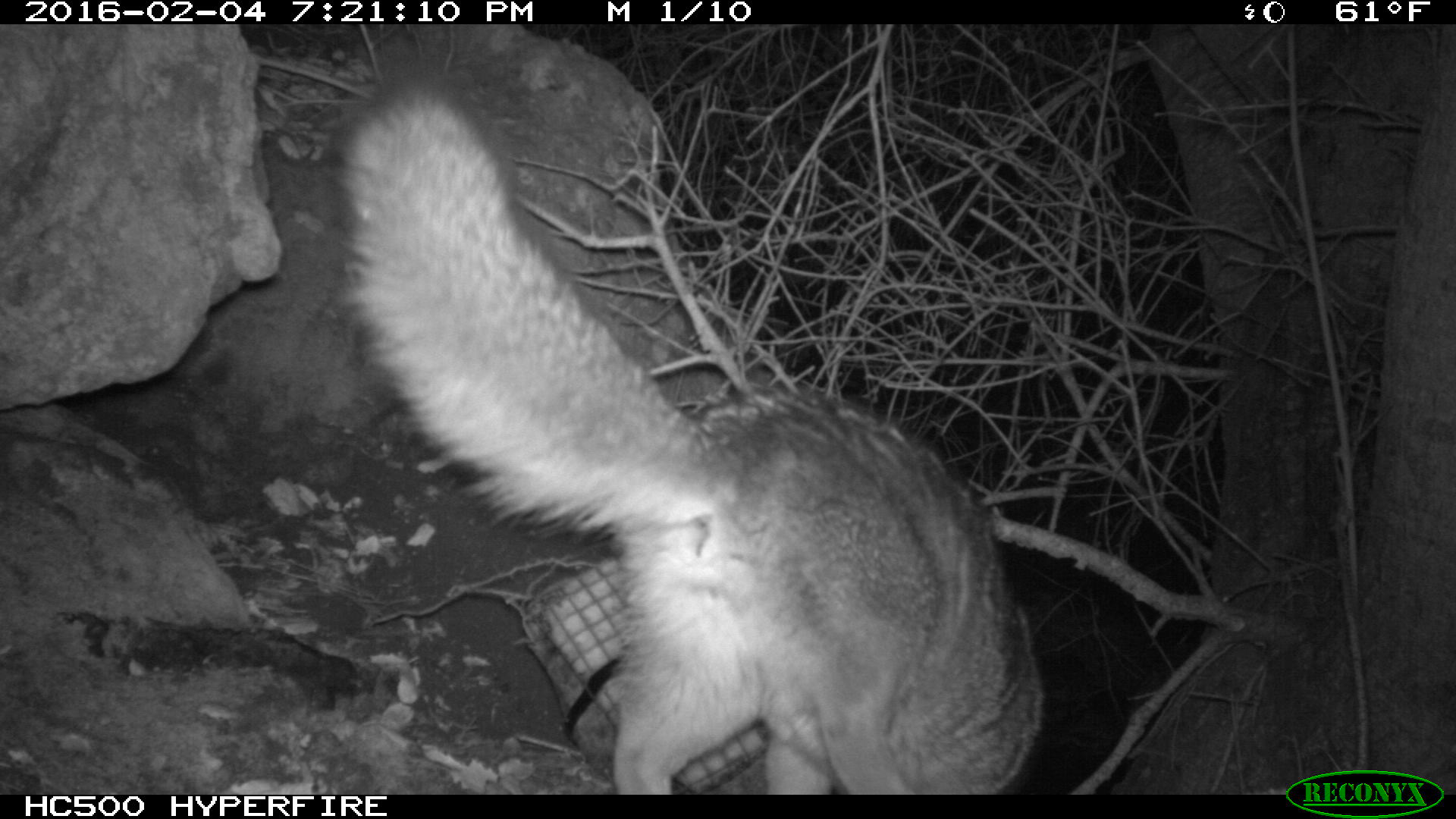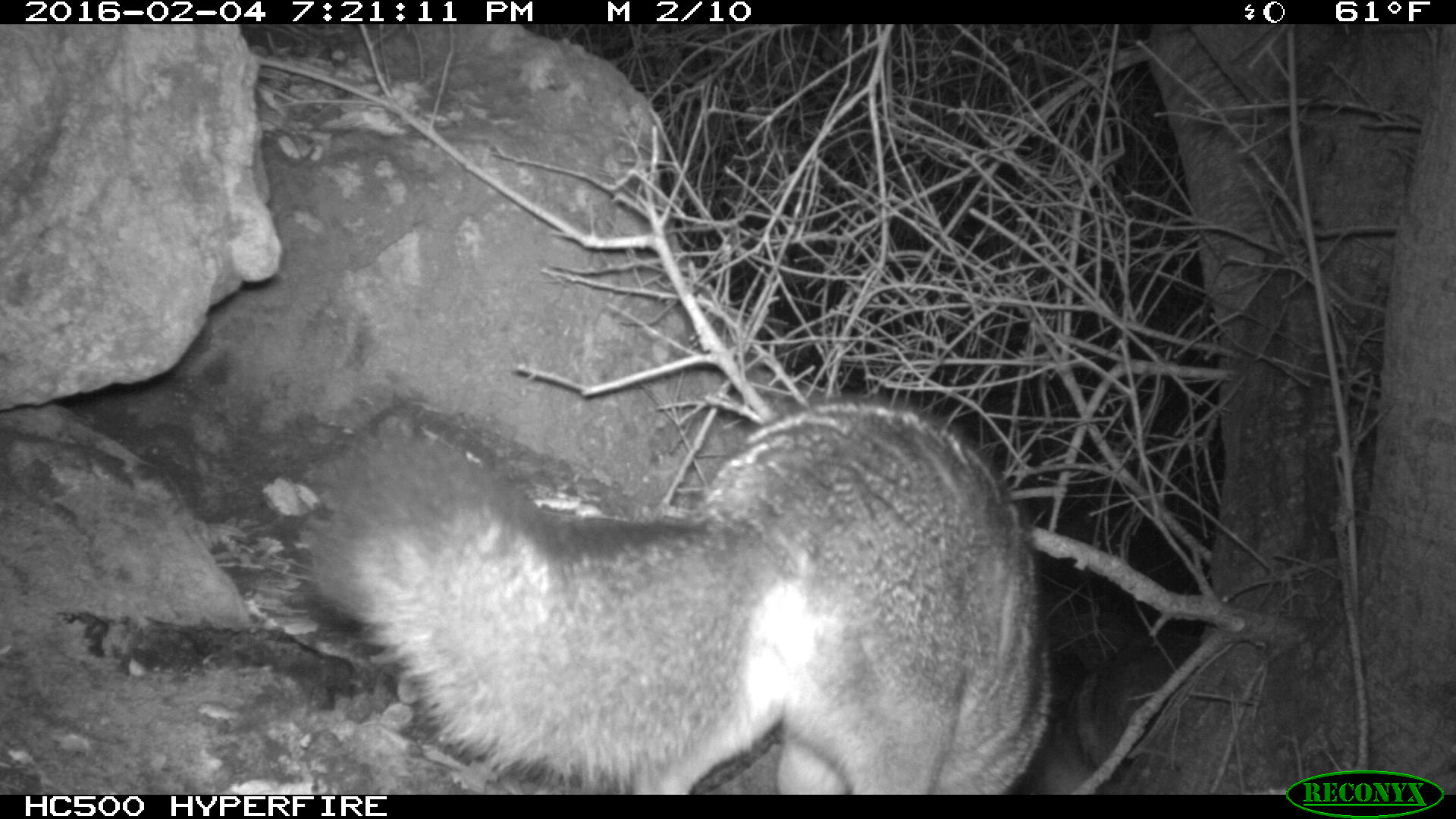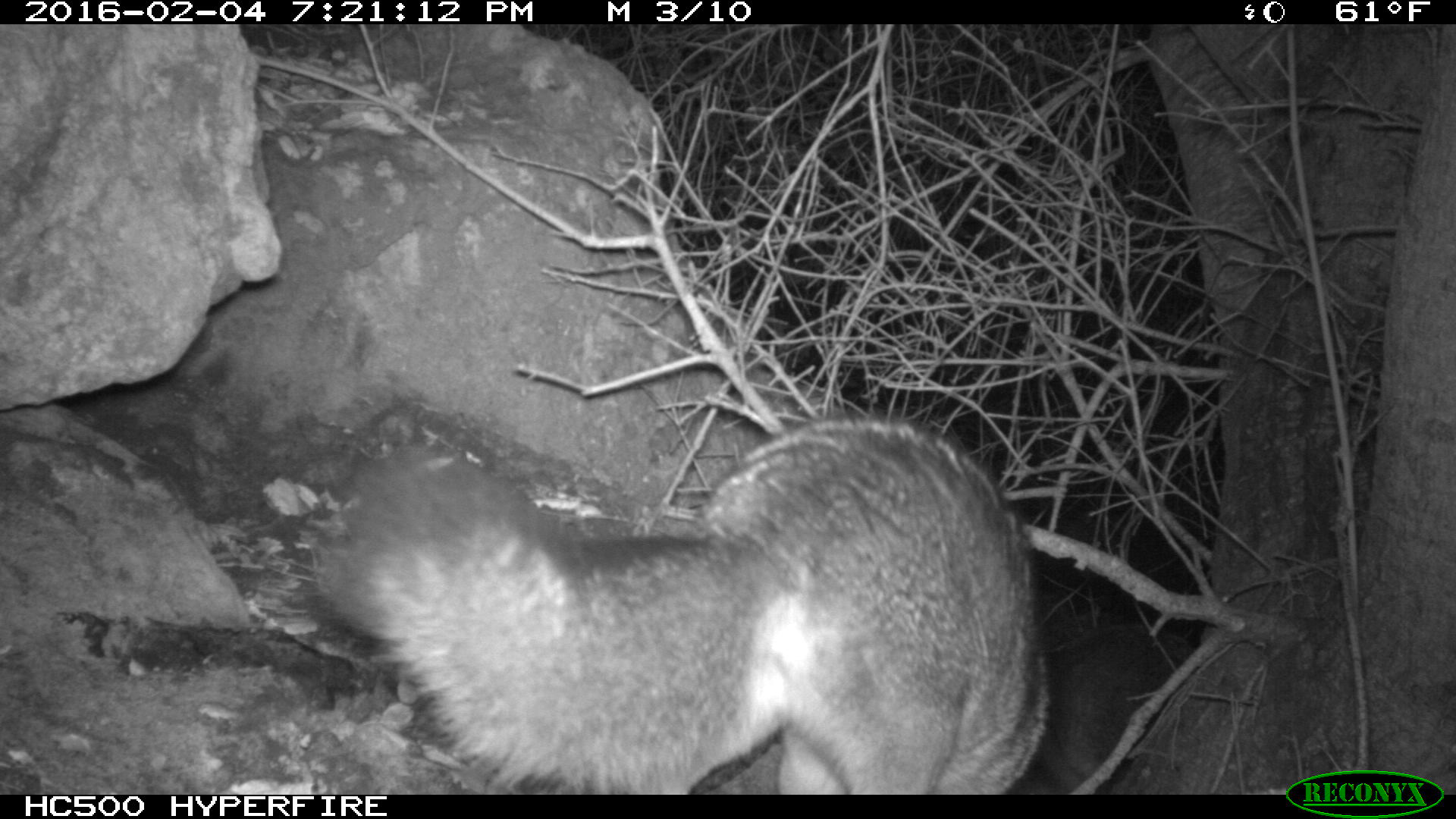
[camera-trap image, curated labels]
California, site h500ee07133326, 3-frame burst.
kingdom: Animalia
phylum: Chordata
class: Mammalia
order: Carnivora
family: Canidae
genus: Urocyon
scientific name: Urocyon littoralis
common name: island fox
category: fox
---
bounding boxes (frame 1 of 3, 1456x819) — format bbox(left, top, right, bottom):
fox: bbox(337, 61, 1045, 793)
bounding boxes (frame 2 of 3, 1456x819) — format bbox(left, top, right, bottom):
fox: bbox(297, 381, 1106, 794)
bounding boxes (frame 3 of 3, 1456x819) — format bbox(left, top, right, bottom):
fox: bbox(318, 412, 1050, 794)